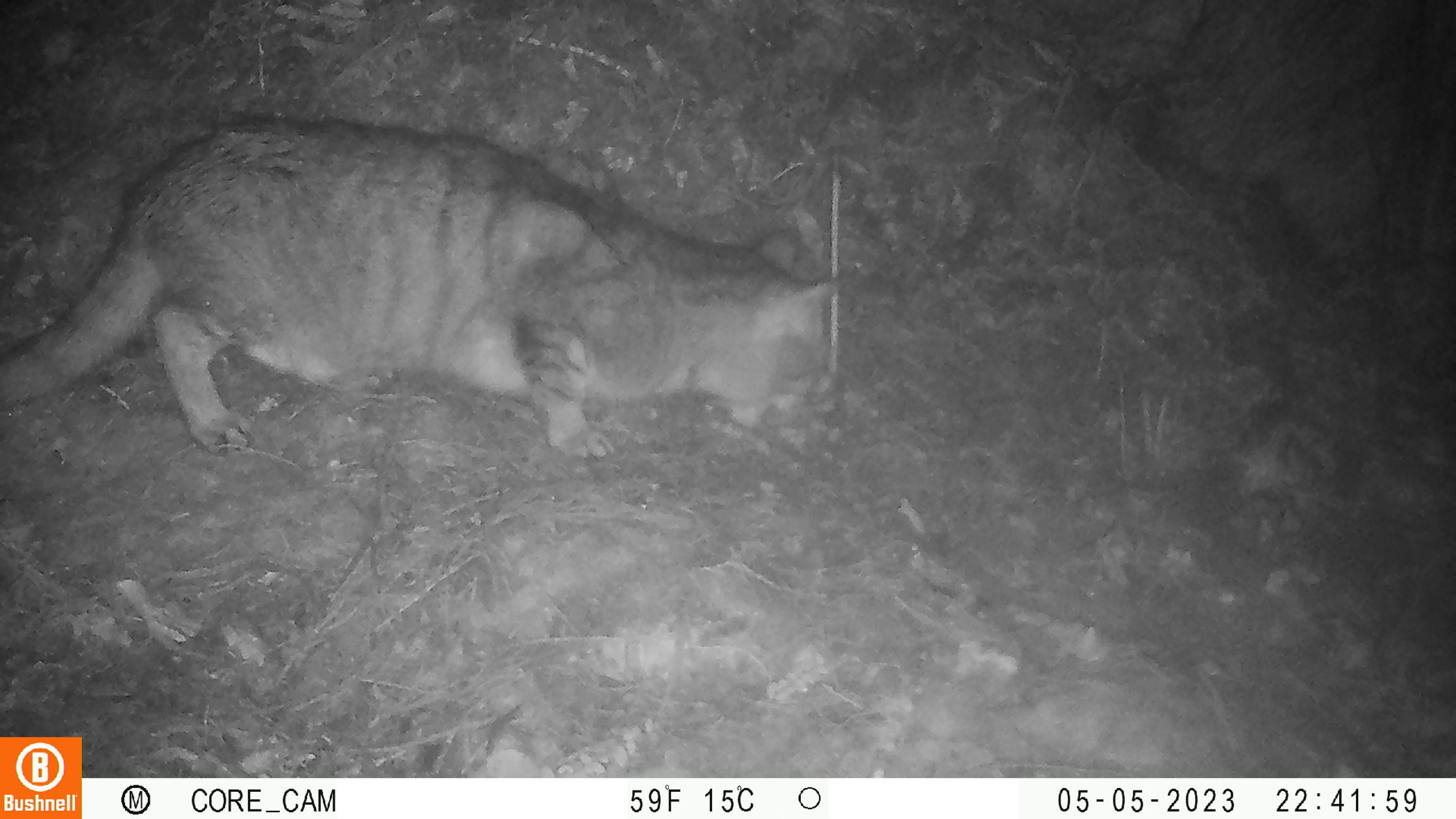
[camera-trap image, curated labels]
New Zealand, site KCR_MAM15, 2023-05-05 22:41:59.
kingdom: Animalia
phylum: Chordata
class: Mammalia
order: Carnivora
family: Felidae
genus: Felis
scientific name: Felis catus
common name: domestic cat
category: cat